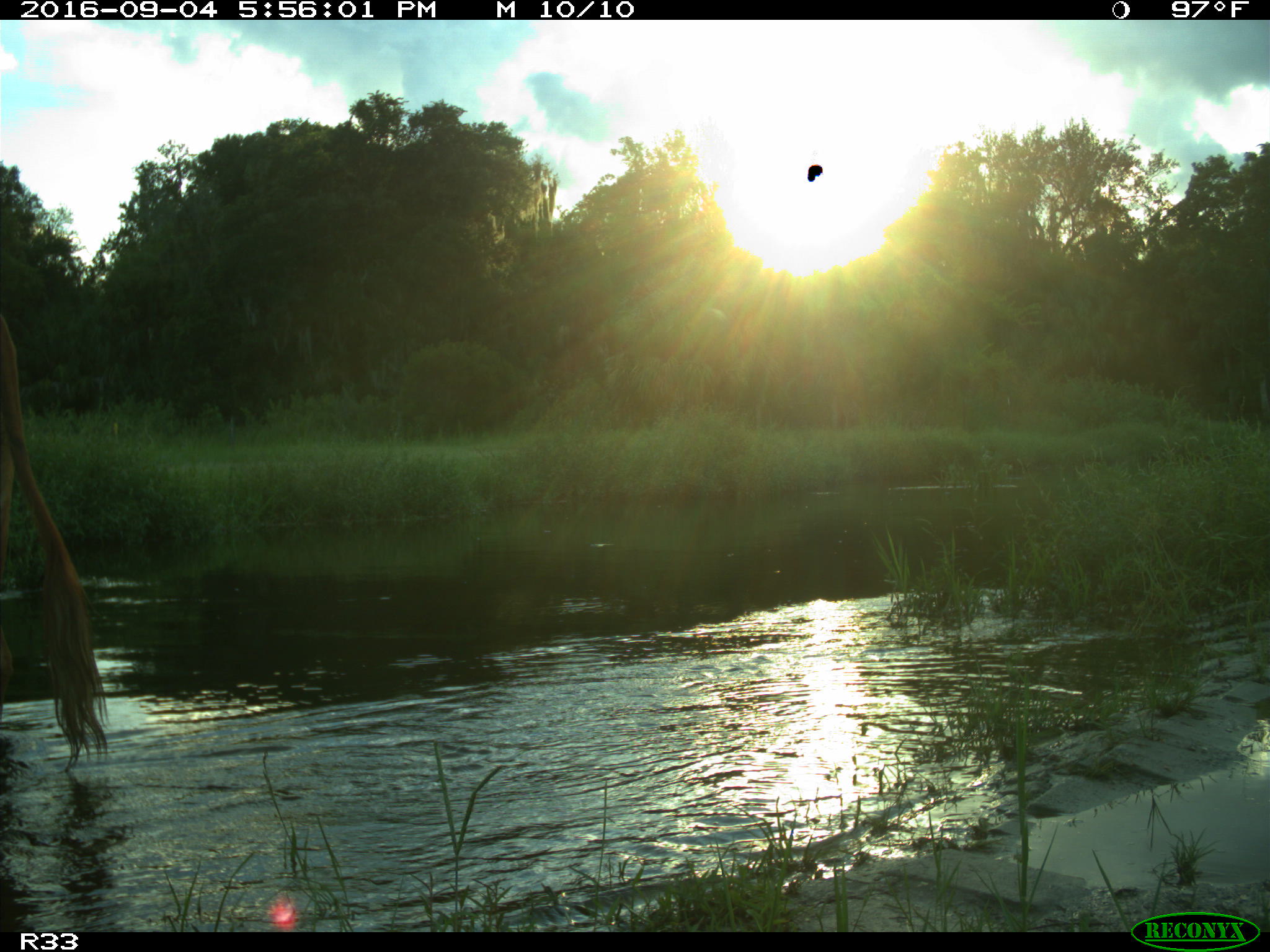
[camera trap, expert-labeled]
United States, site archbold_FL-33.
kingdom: Animalia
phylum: Chordata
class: Mammalia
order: Artiodactyla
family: Bovidae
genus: Bos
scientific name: Bos taurus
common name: domestic cow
Bos taurus (domestic cow).